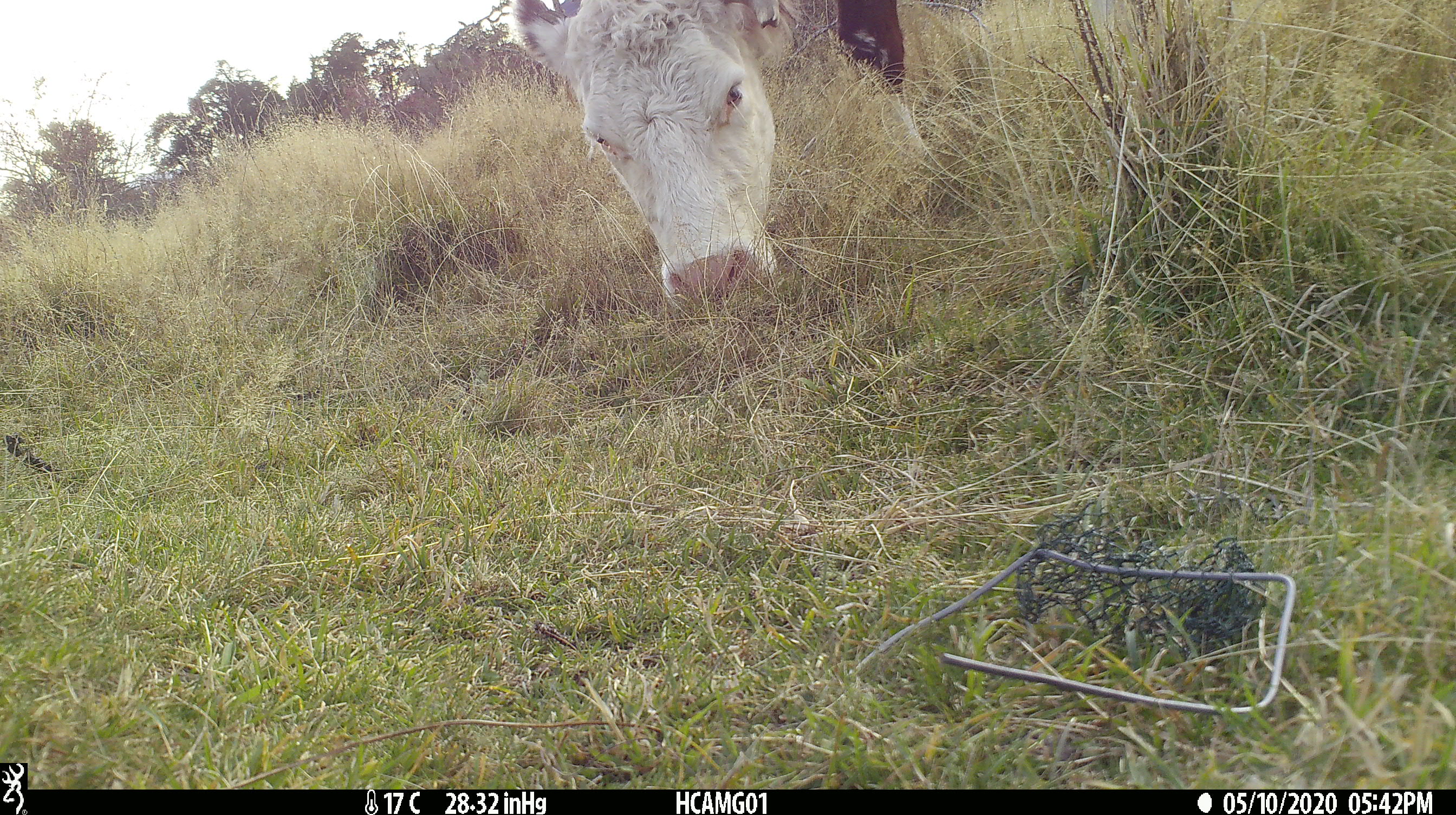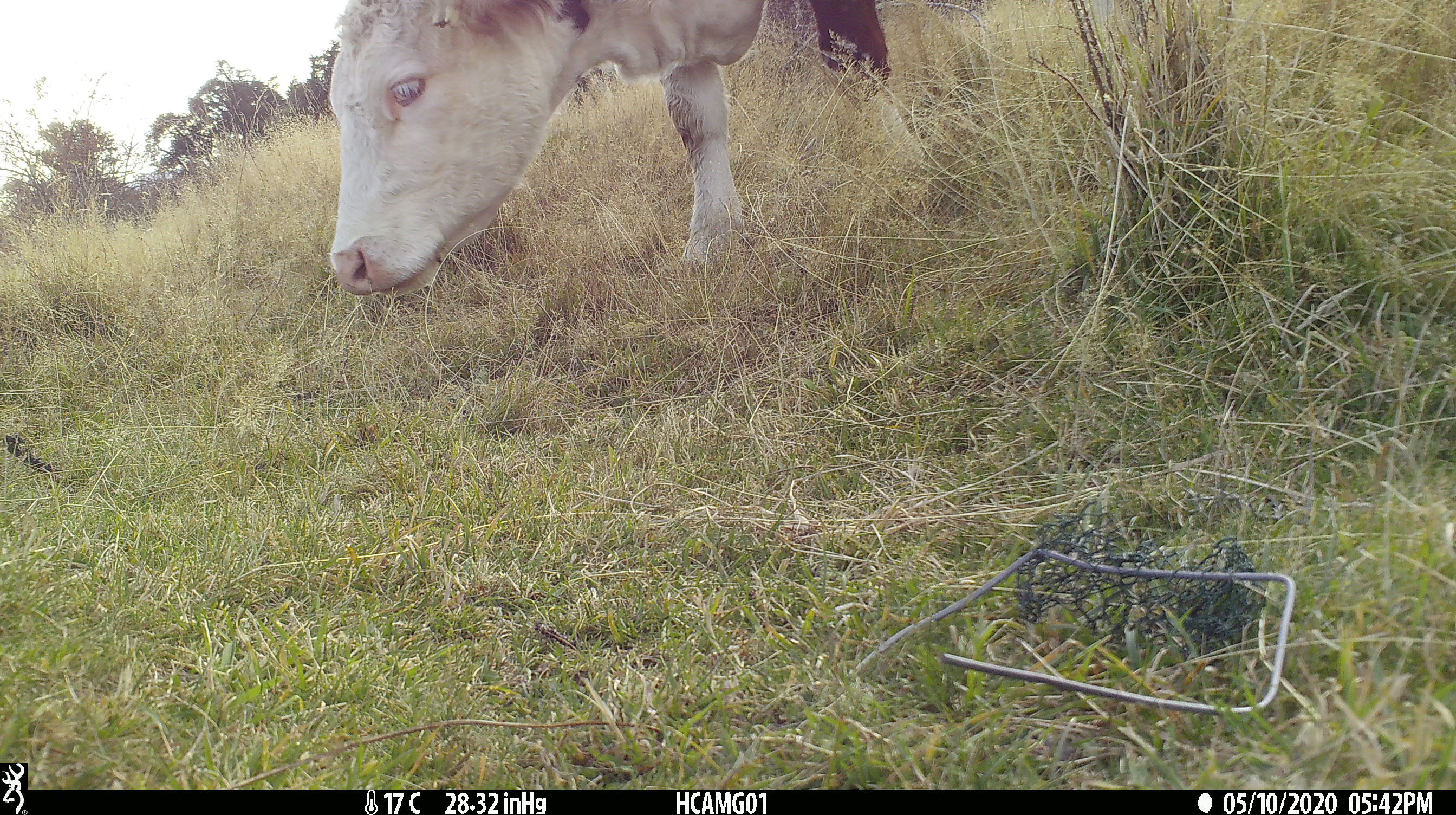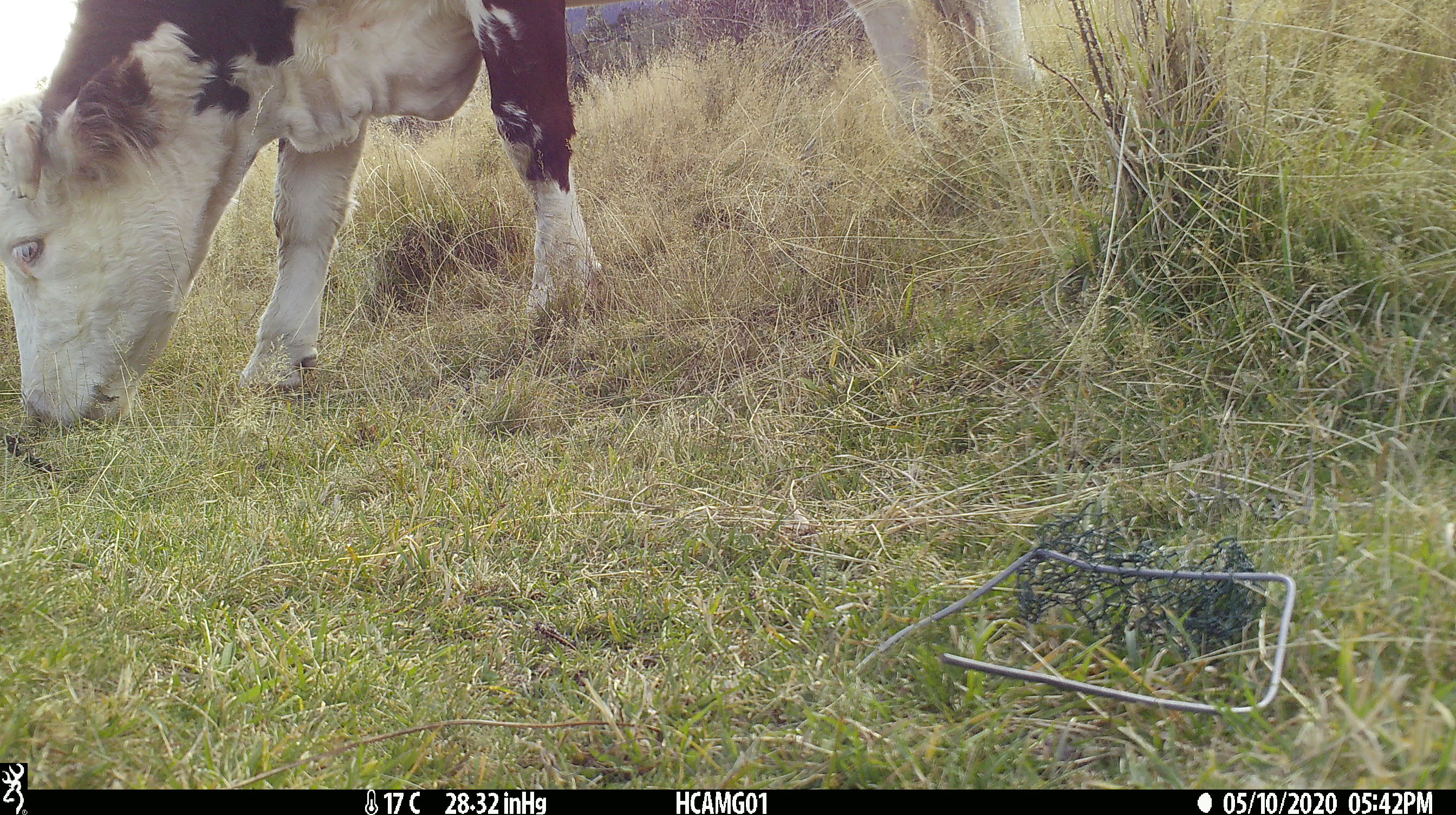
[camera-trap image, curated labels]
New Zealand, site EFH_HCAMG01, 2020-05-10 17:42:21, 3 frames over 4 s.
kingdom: Animalia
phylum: Chordata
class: Mammalia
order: Artiodactyla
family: Bovidae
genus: Bos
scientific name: Bos taurus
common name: domestic cow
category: cow